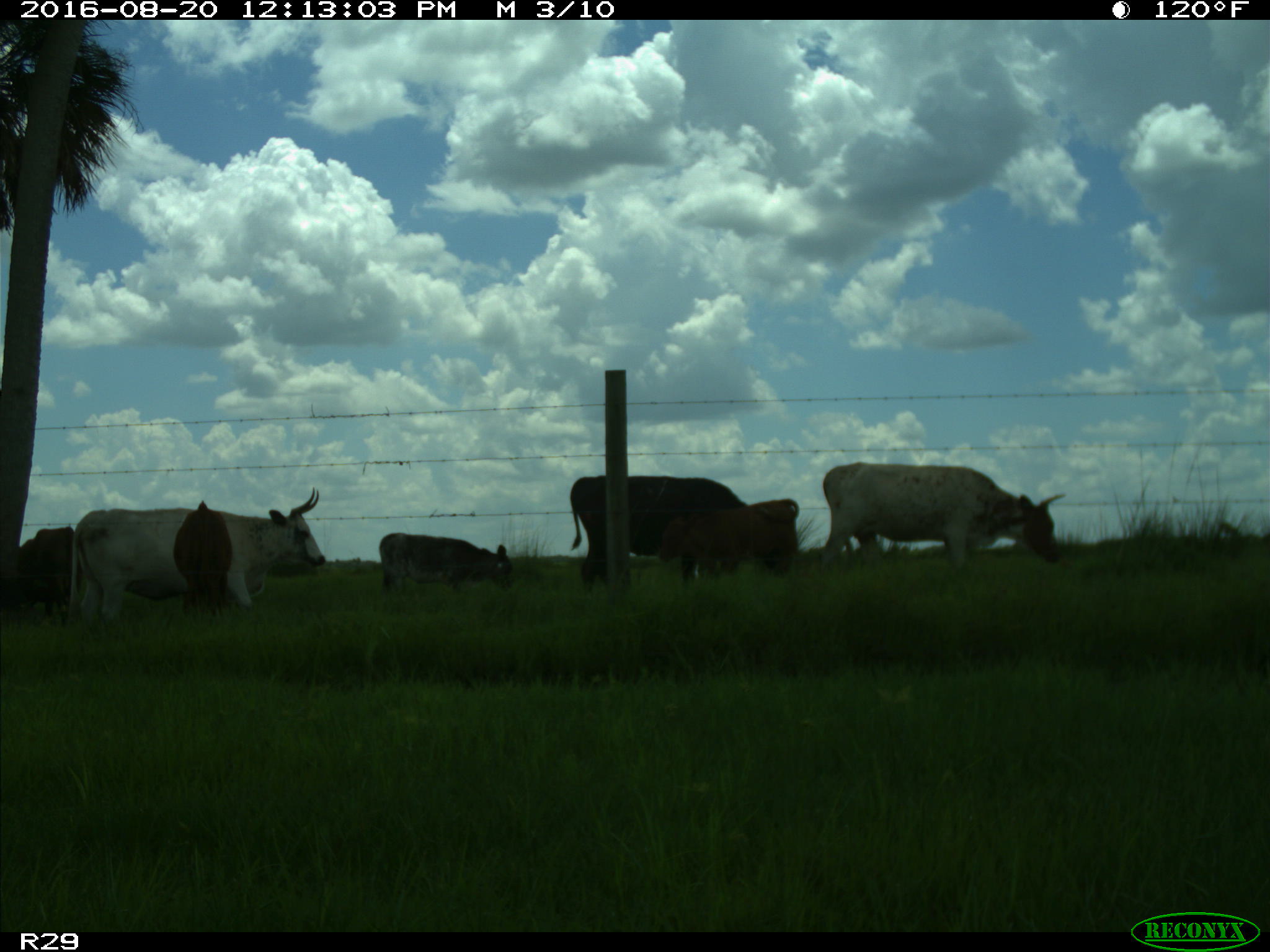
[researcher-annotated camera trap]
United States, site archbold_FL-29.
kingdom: Animalia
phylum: Chordata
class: Mammalia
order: Artiodactyla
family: Bovidae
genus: Bos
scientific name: Bos taurus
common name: domestic cow